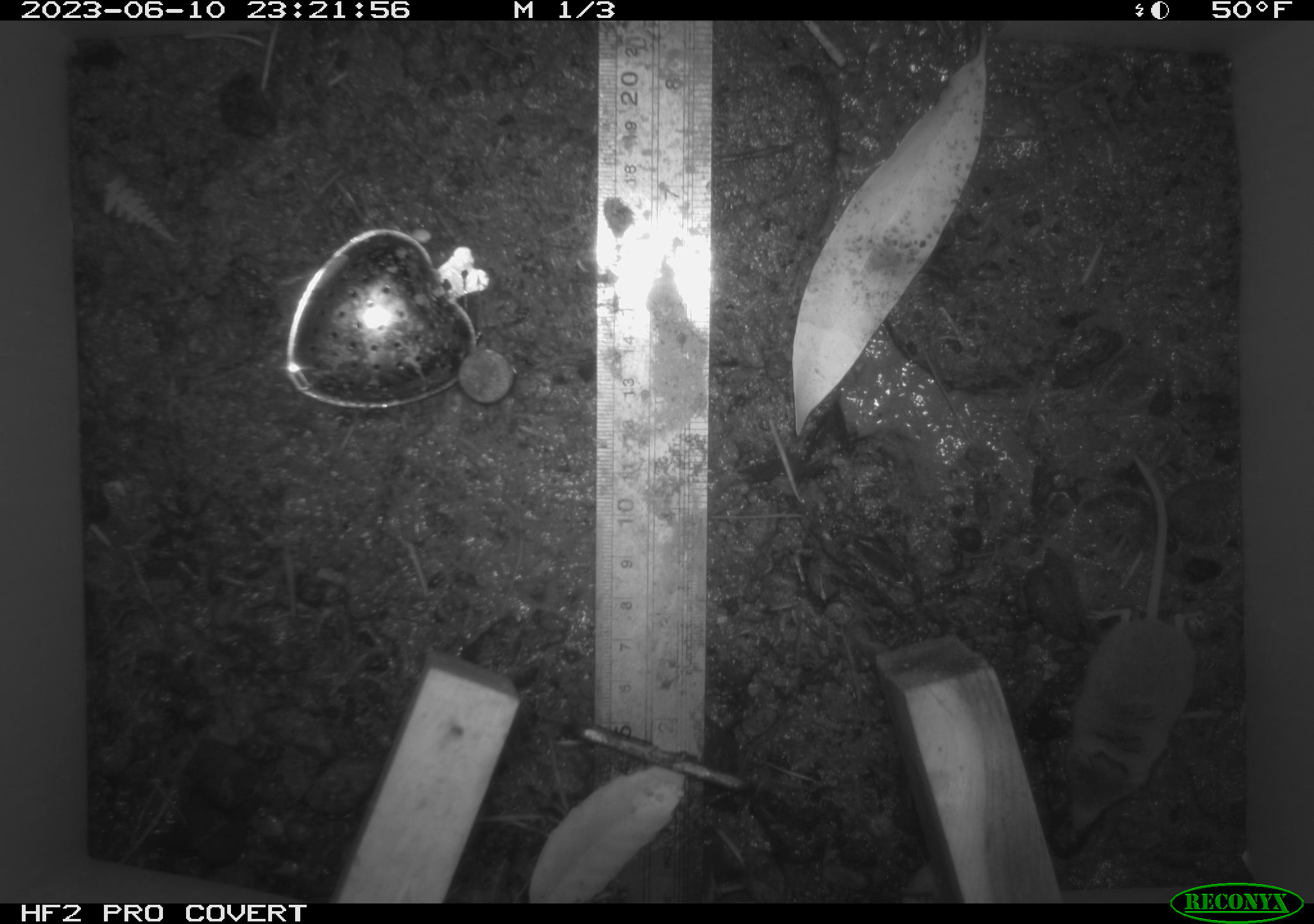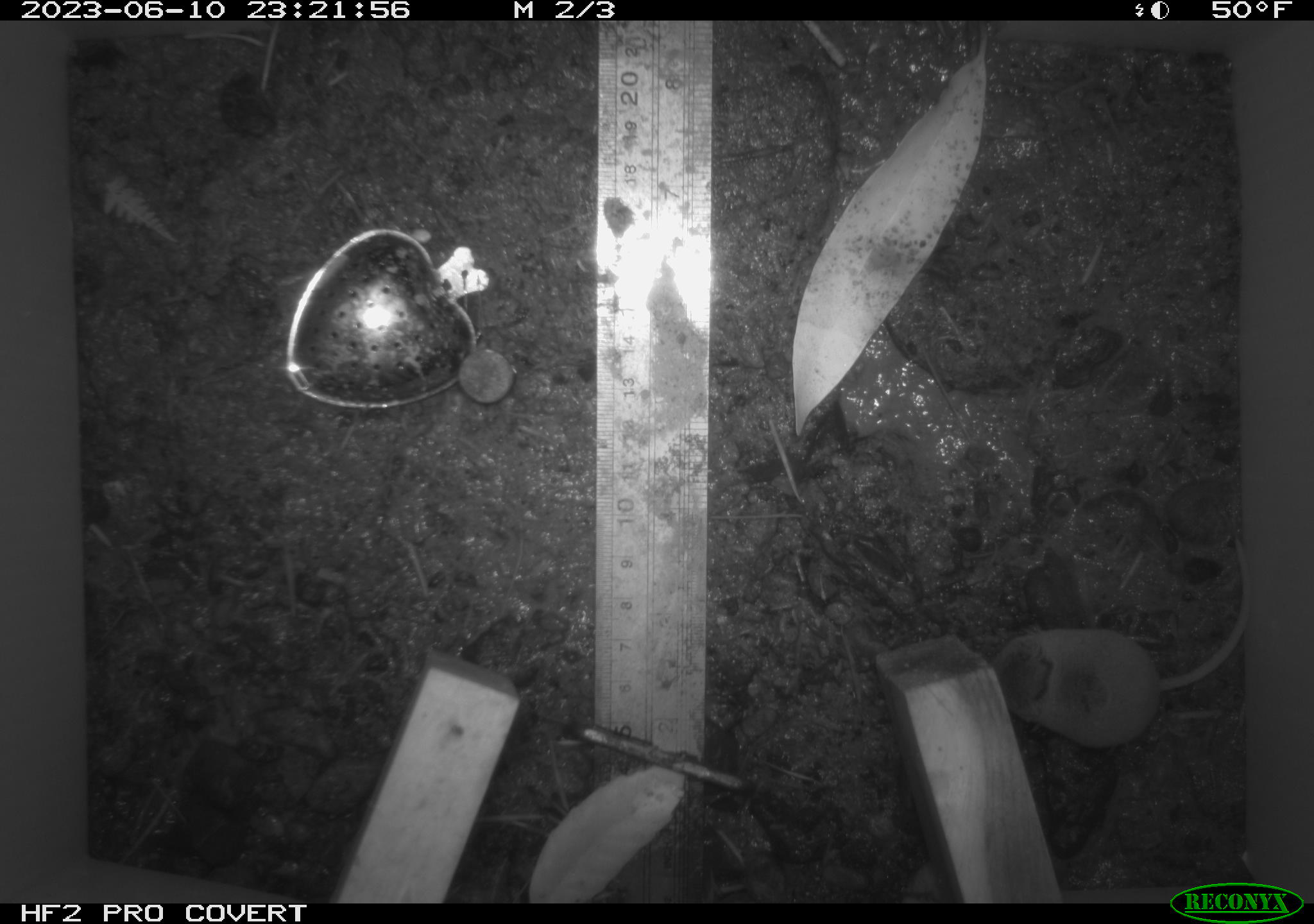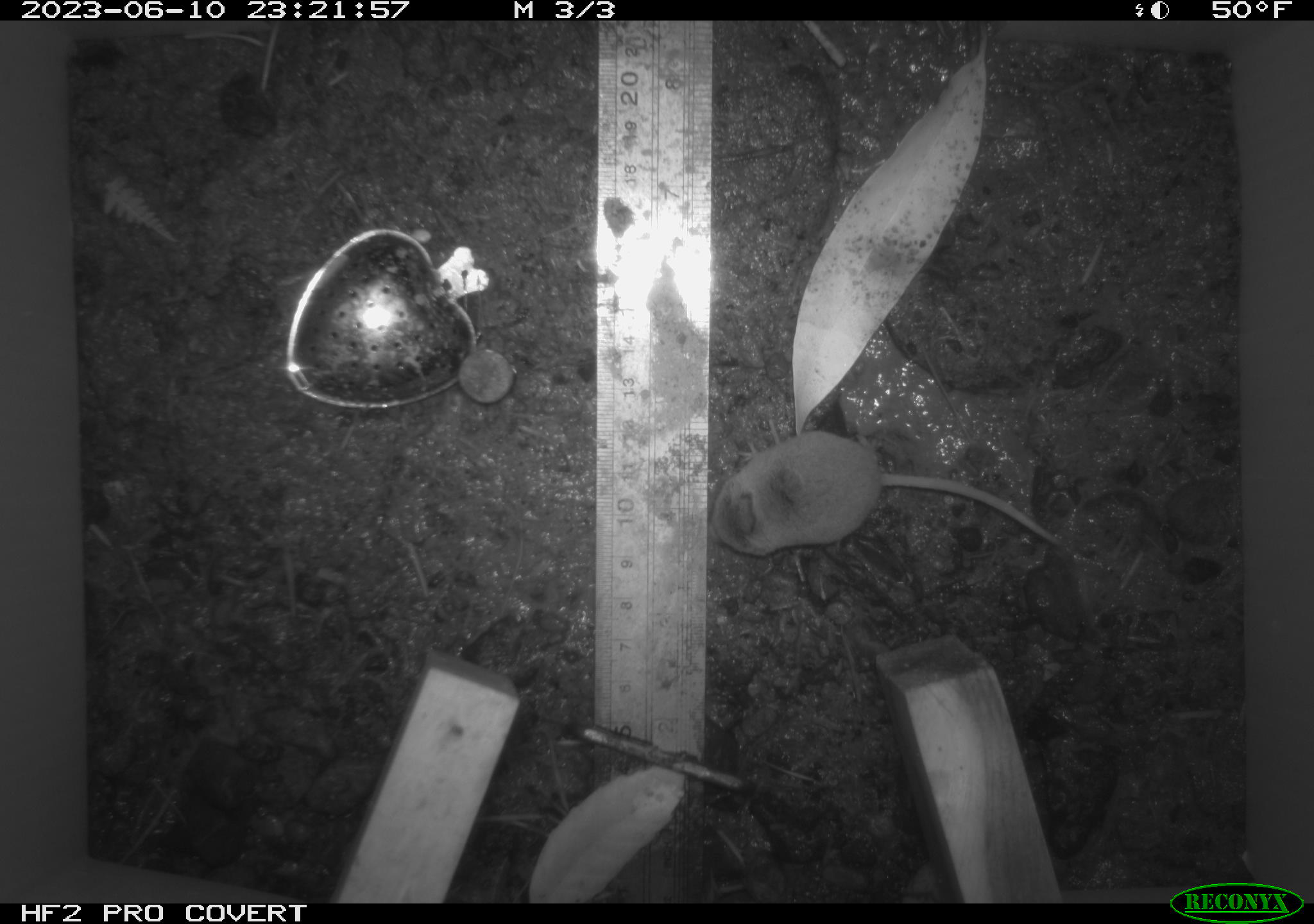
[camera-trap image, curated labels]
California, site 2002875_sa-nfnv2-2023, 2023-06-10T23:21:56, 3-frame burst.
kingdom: Animalia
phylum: Chordata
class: Mammalia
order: Eulipotyphla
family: Soricidae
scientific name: Soricidae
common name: shrews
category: soricidae family